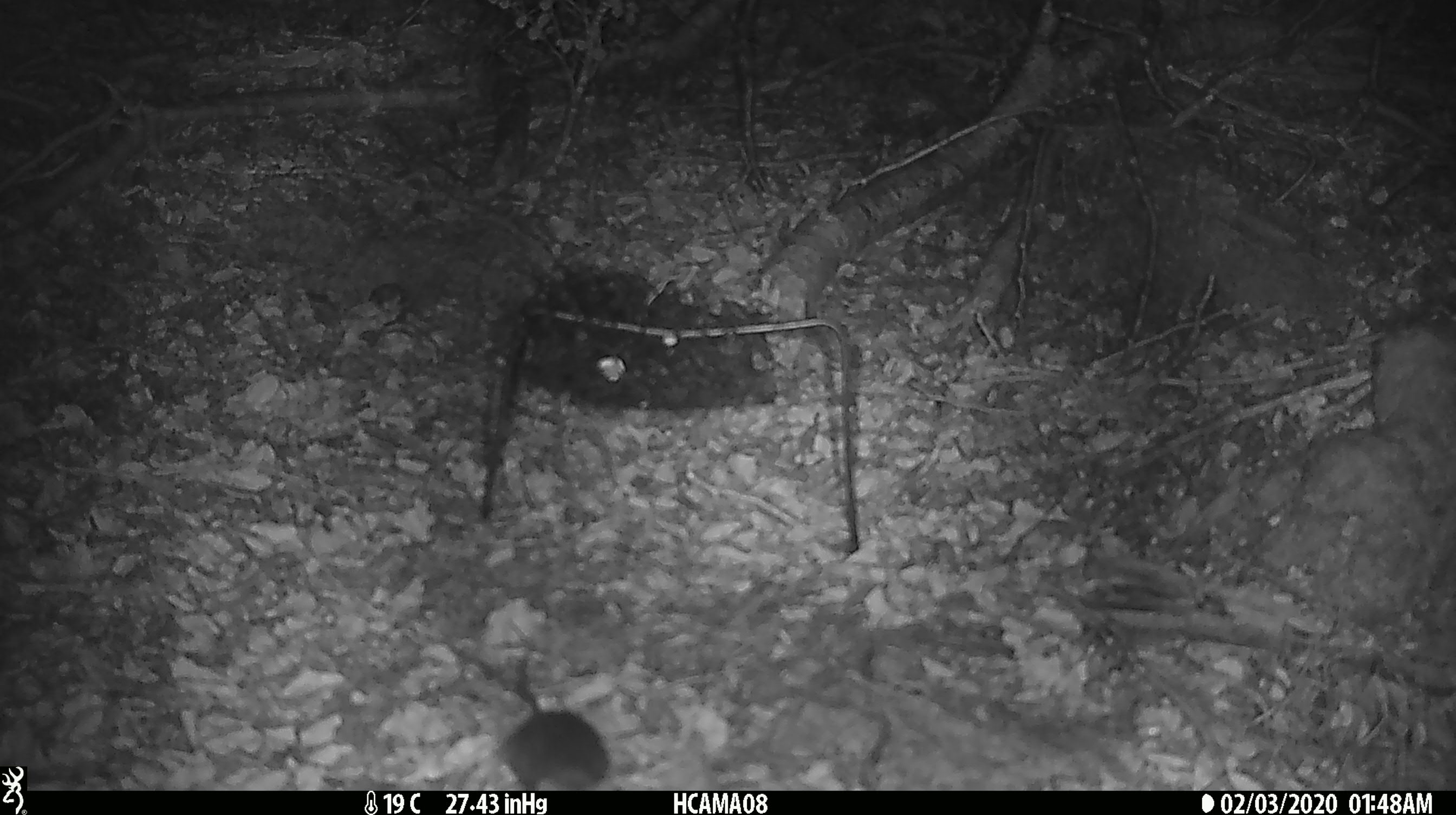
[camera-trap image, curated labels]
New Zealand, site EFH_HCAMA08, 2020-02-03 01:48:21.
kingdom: Animalia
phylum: Chordata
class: Mammalia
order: Rodentia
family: Muridae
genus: Mus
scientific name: Mus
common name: mouse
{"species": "mouse (Mus)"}